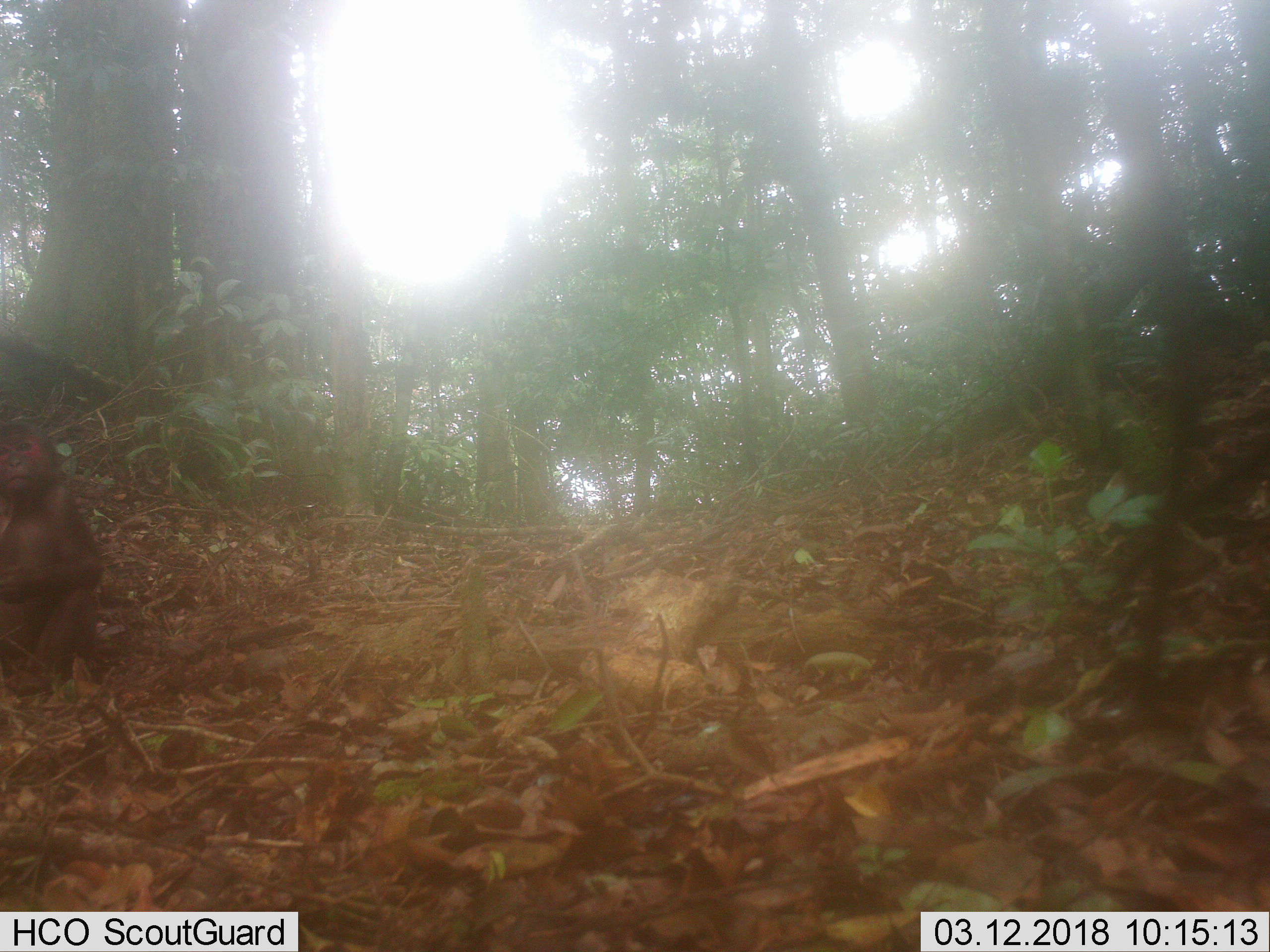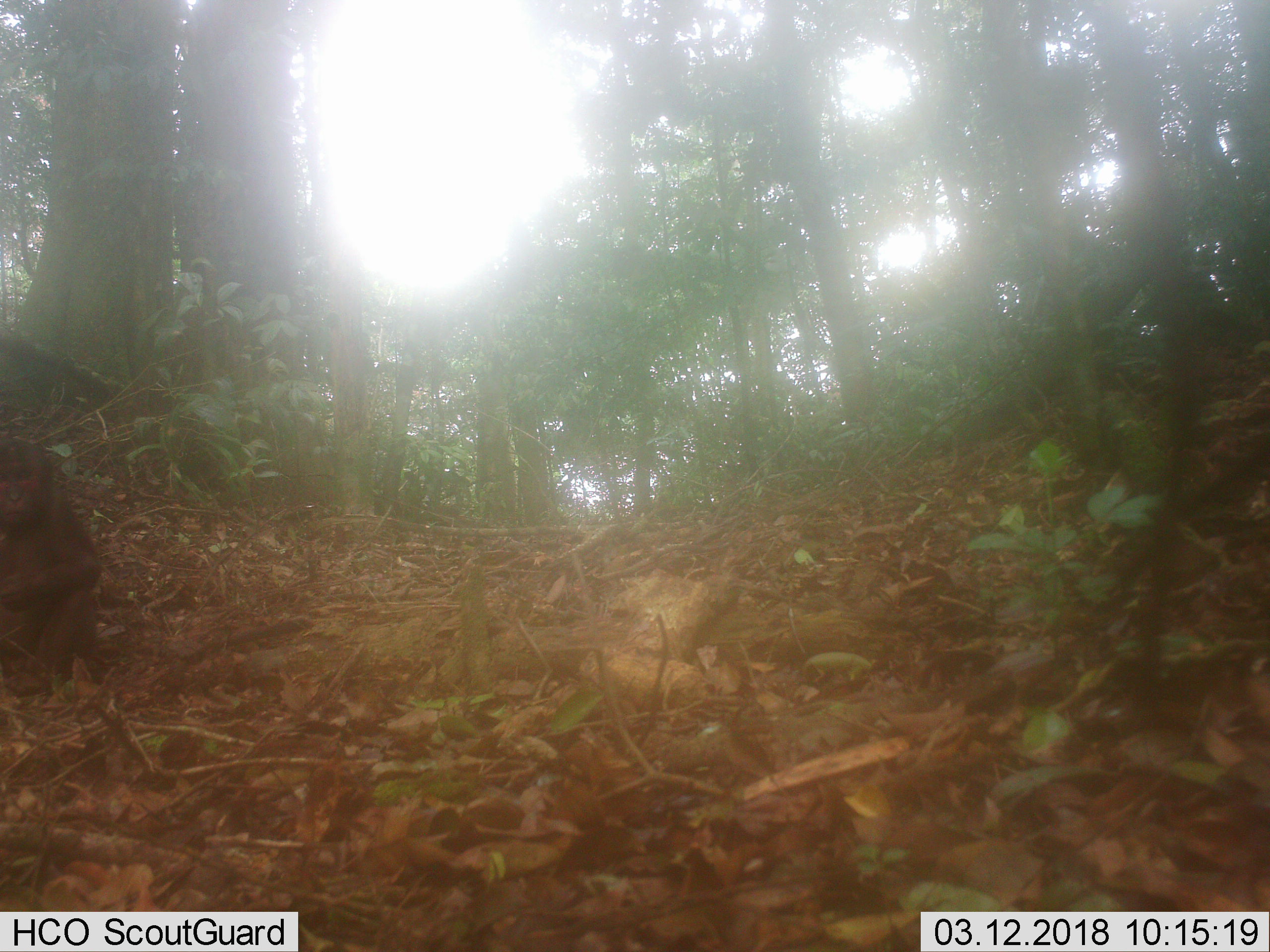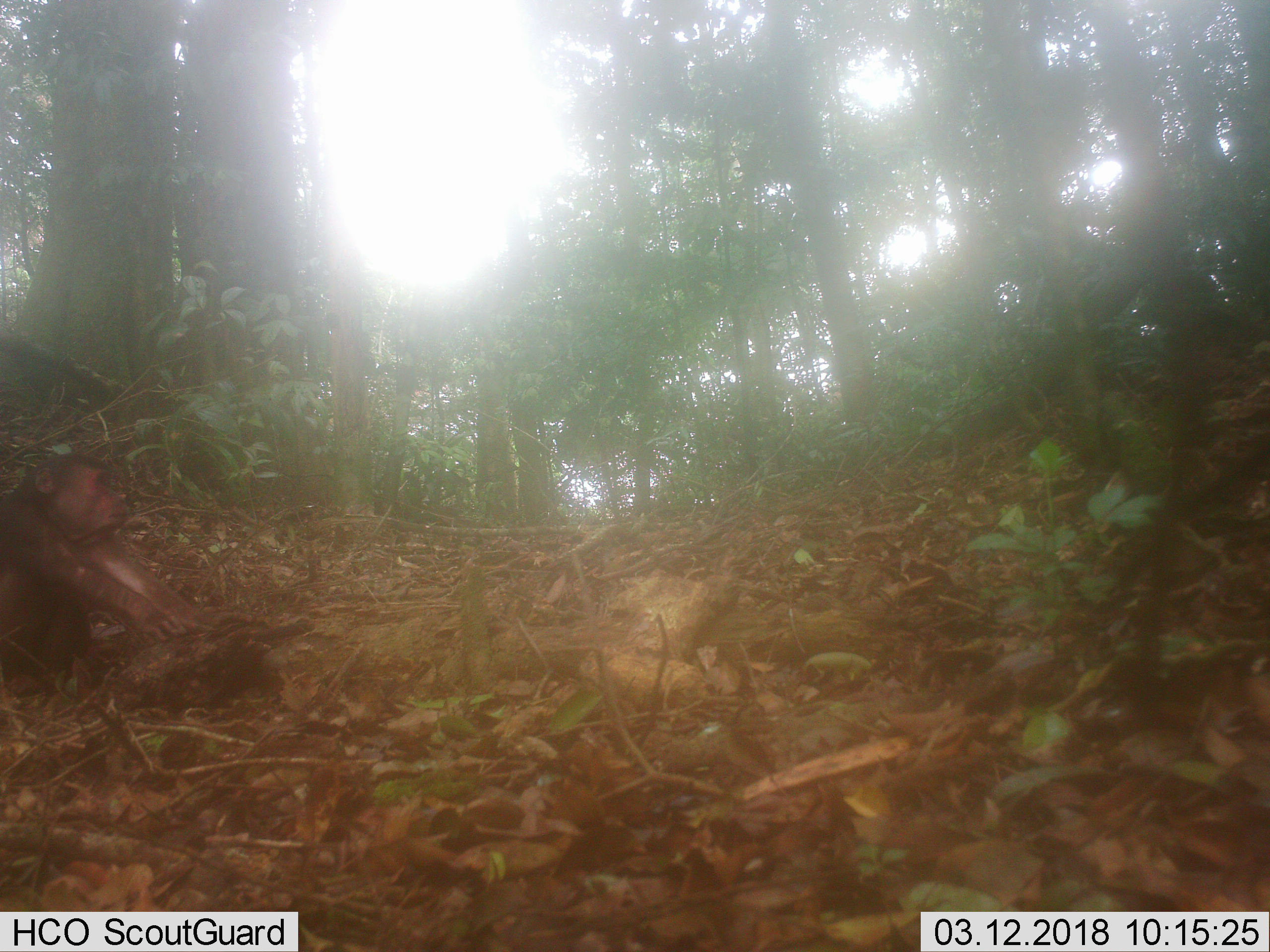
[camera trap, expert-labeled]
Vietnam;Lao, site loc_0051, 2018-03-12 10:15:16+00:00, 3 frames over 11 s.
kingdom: Animalia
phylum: Chordata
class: Mammalia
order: Primates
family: Cercopithecidae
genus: Macaca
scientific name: Macaca arctoides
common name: stump-tailed macaque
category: stump tailed macaque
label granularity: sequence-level